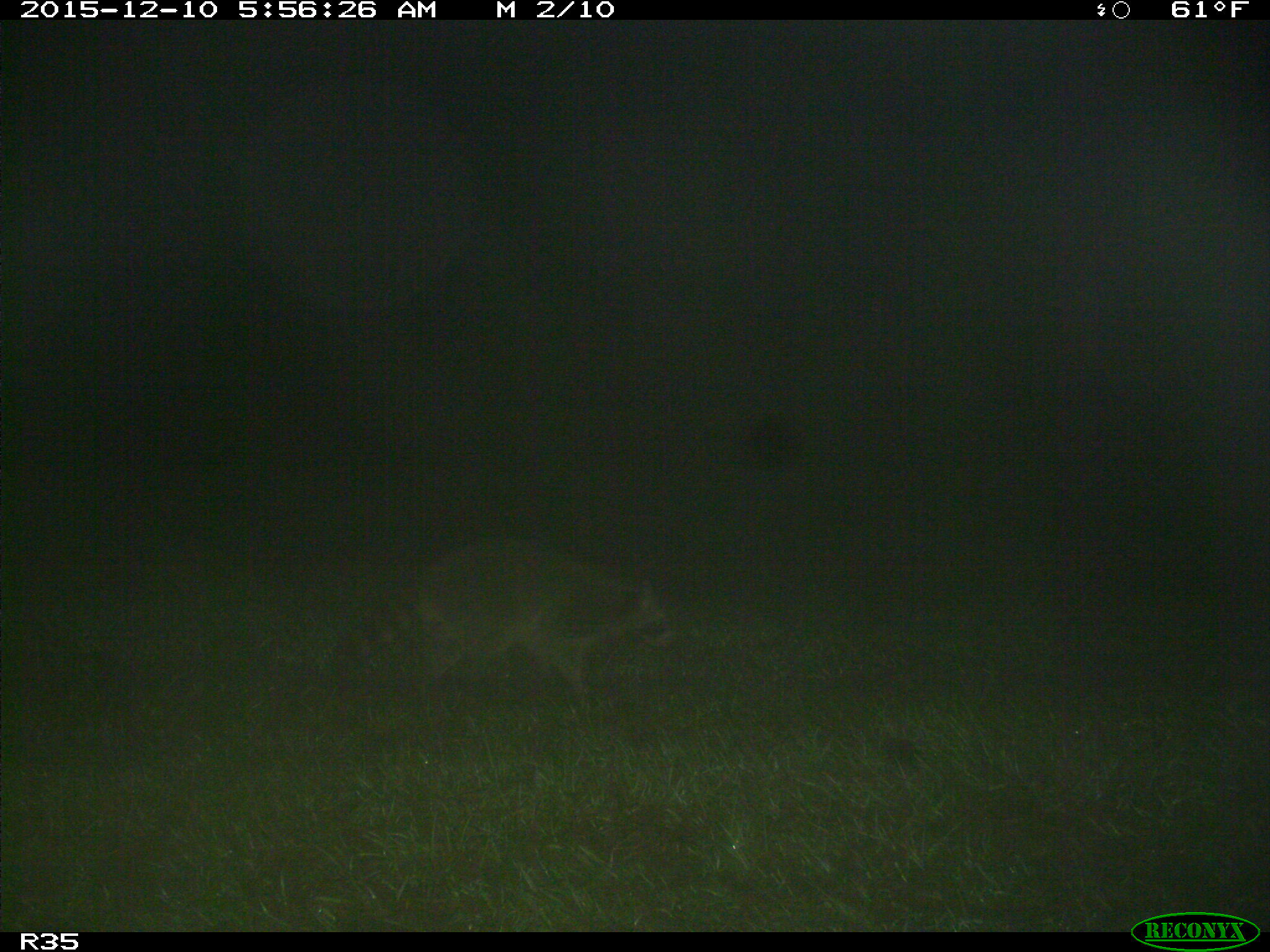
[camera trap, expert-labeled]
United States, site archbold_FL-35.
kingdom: Animalia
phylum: Chordata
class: Mammalia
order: Carnivora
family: Procyonidae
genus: Procyon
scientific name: Procyon lotor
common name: common raccoon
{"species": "Procyon lotor (common raccoon)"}